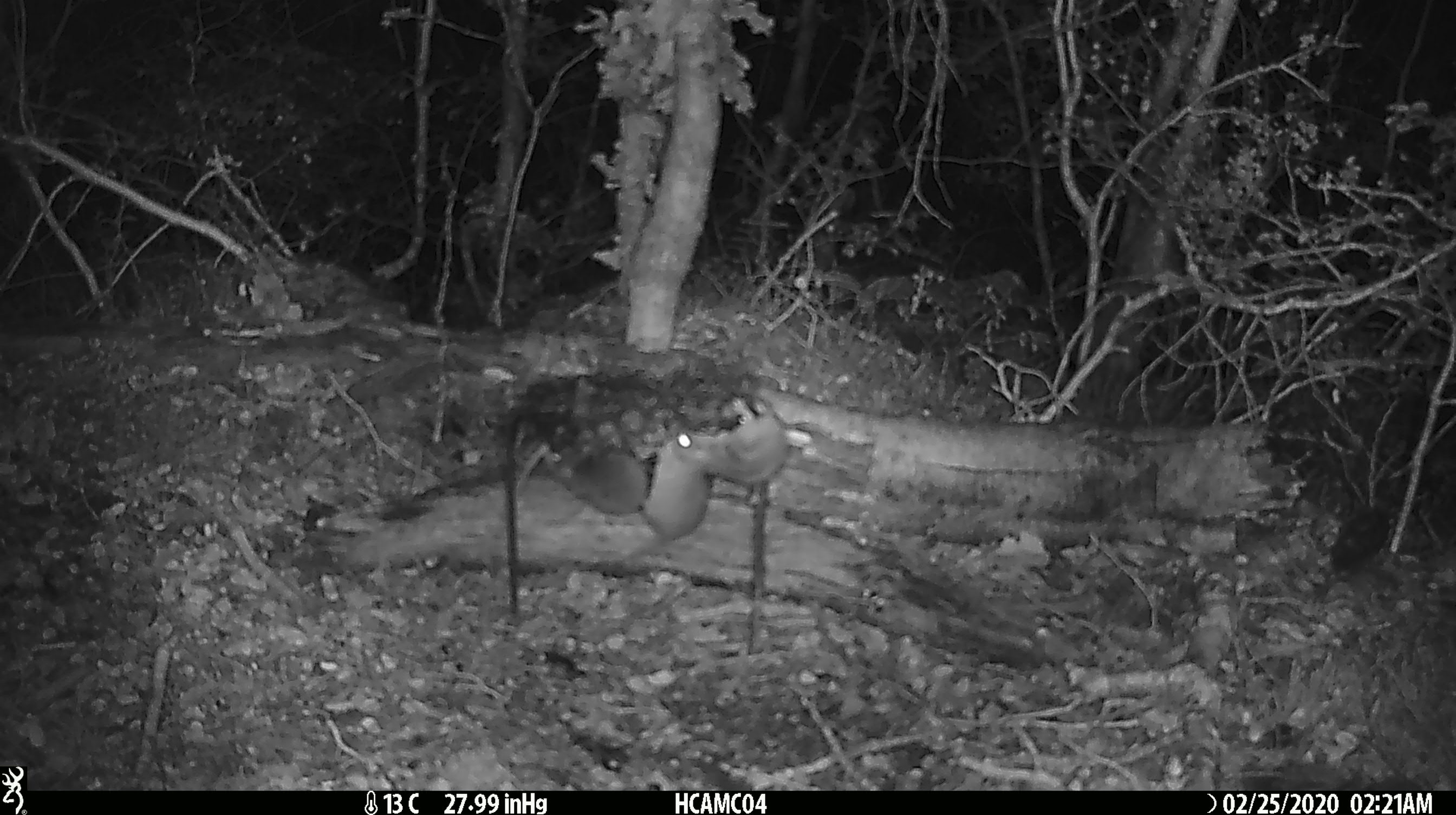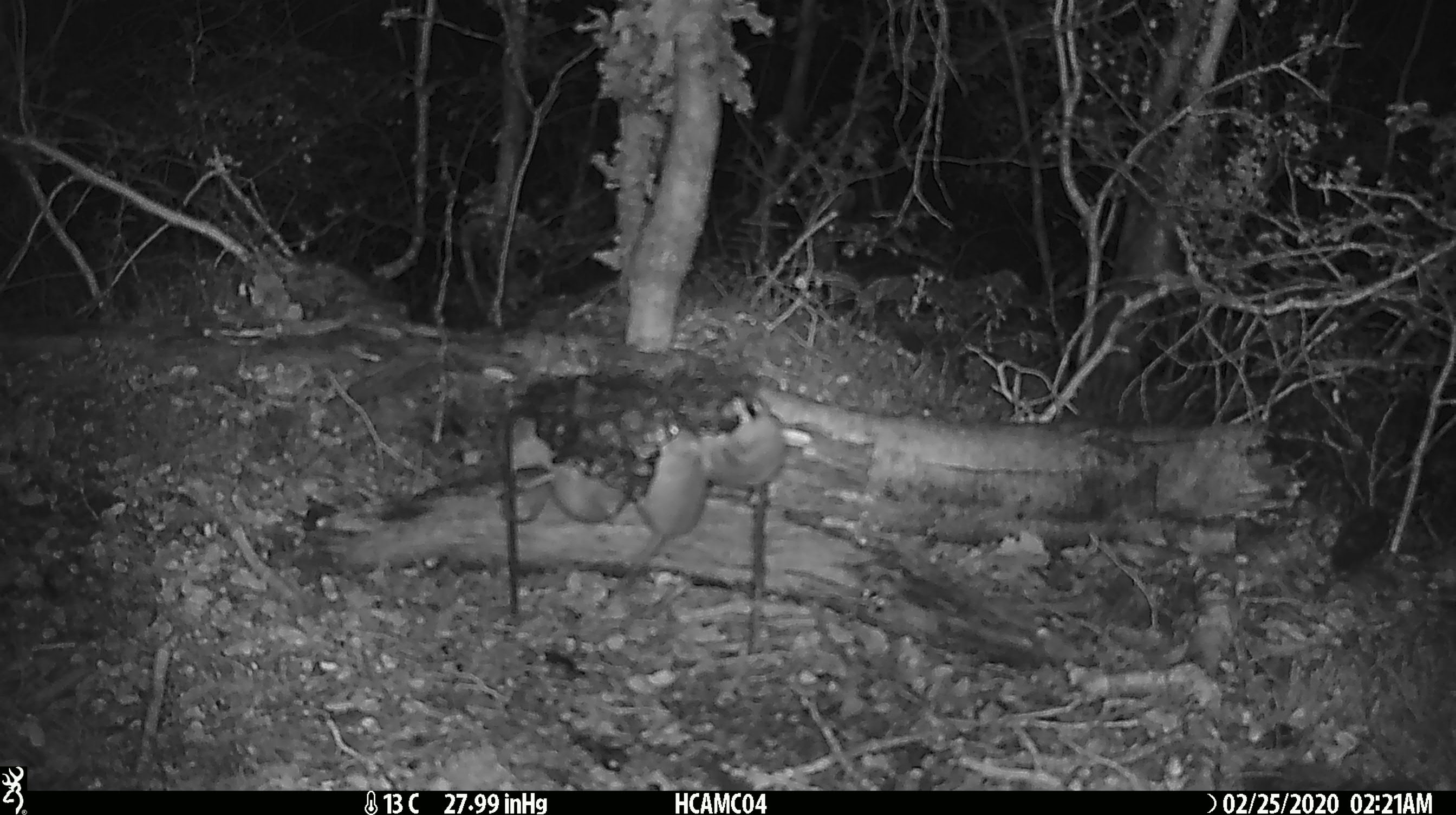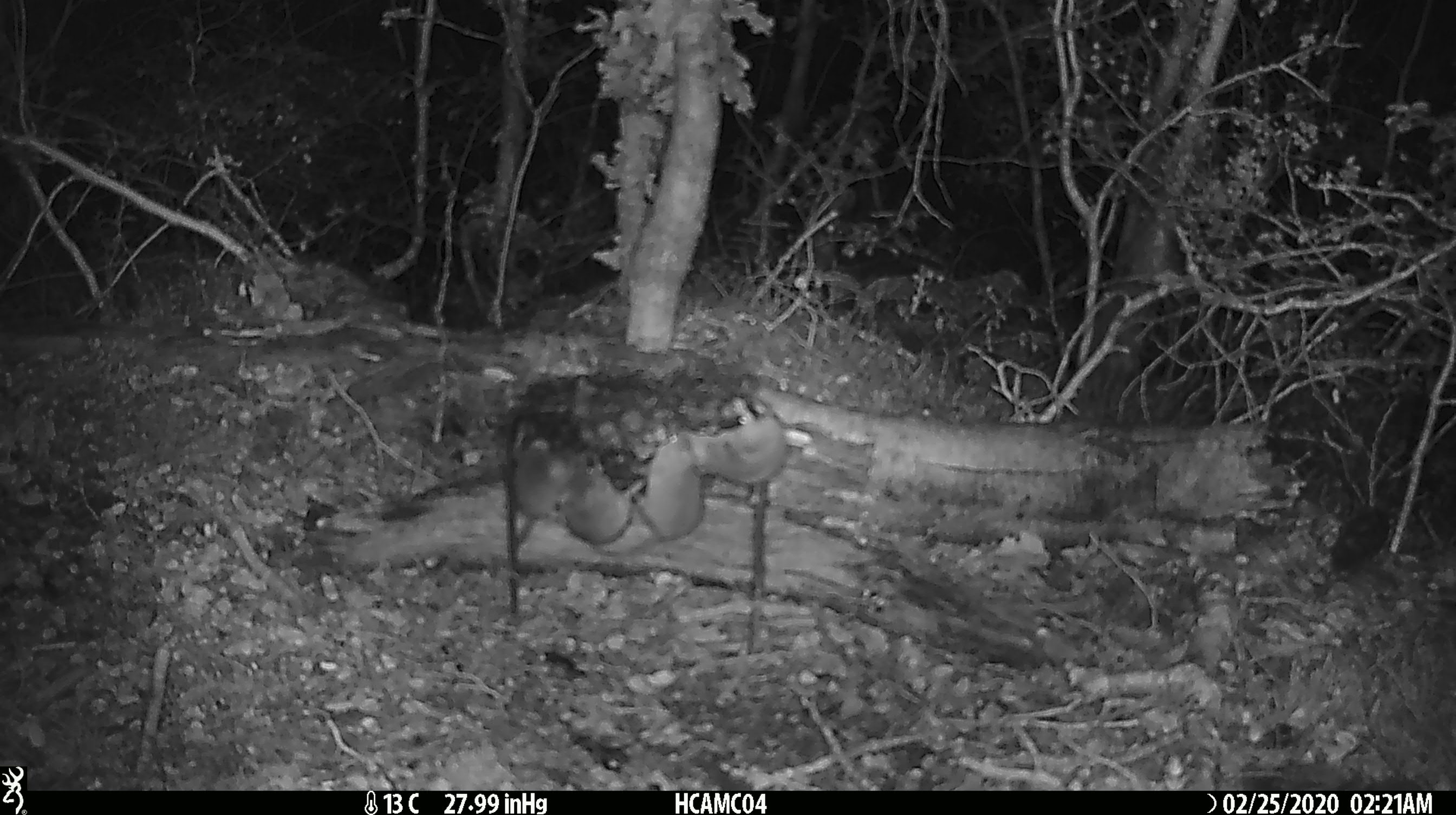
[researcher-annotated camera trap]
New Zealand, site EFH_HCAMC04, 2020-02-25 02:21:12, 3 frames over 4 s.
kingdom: Animalia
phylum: Chordata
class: Mammalia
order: Rodentia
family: Muridae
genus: Mus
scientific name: Mus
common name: mouse